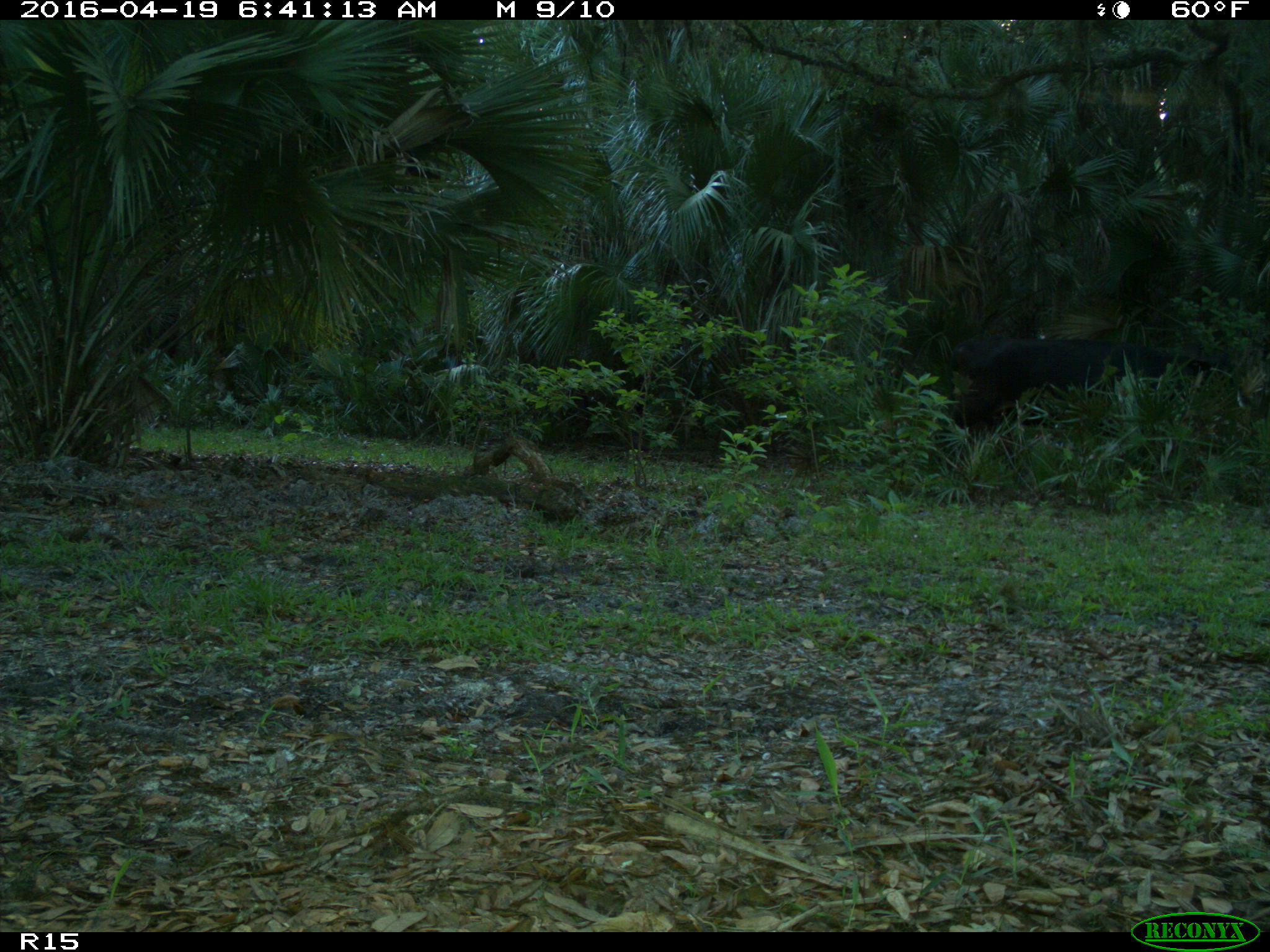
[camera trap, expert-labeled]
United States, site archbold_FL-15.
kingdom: Animalia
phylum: Chordata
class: Mammalia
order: Artiodactyla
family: Bovidae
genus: Bos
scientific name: Bos taurus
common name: domestic cow